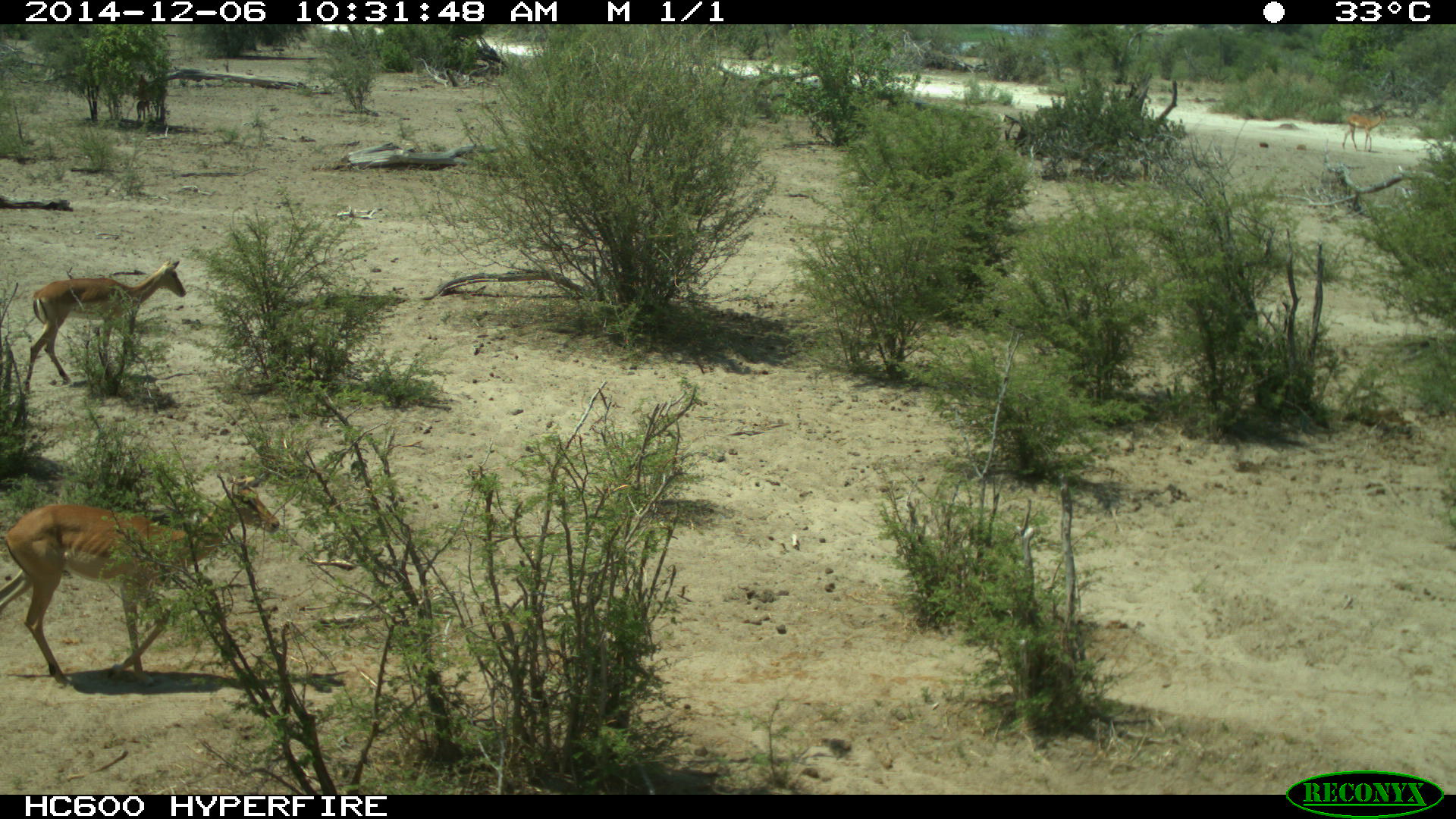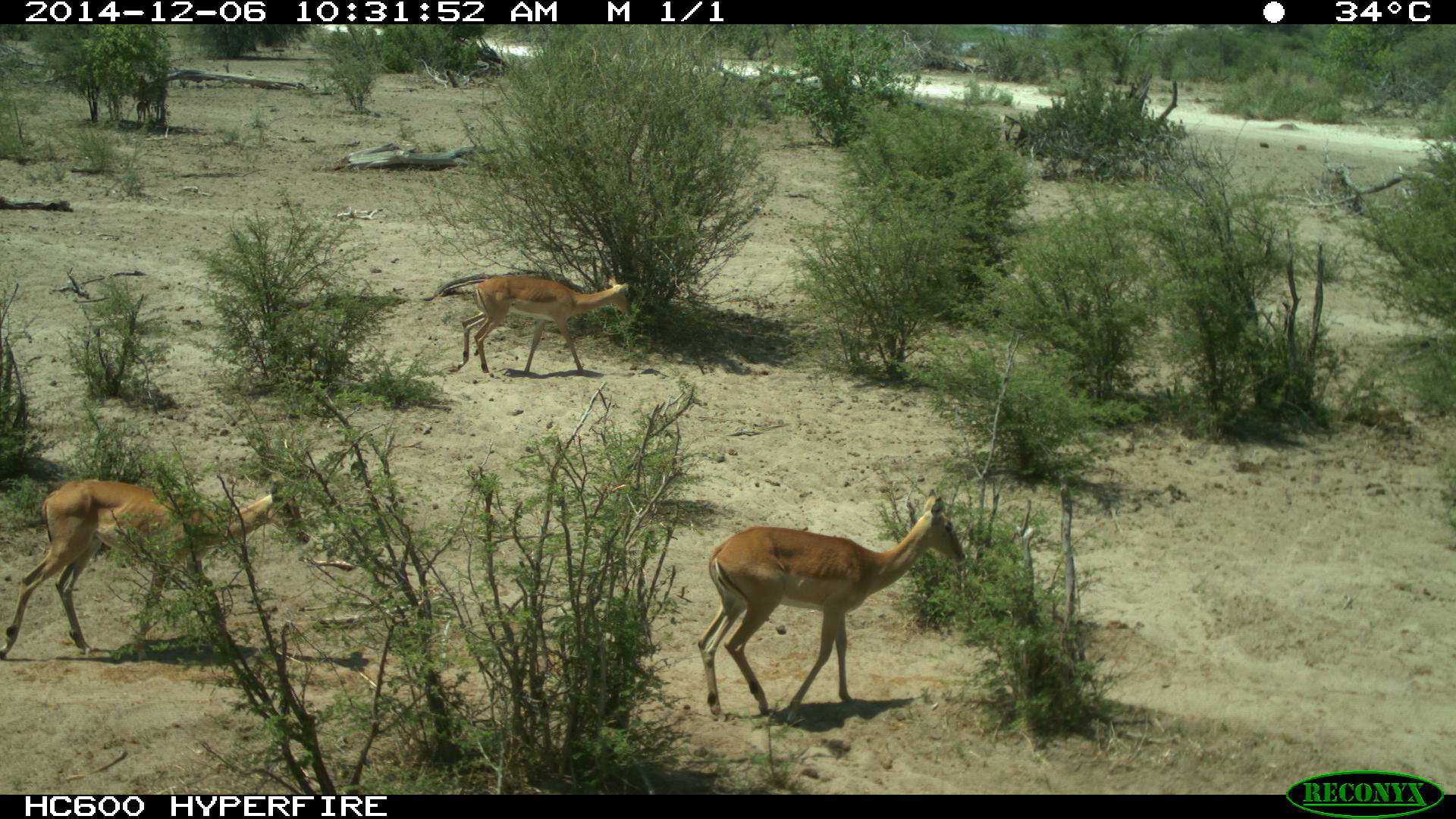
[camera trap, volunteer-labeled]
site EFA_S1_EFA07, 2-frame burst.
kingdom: Animalia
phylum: Chordata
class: Mammalia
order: Artiodactyla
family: Bovidae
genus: Aepyceros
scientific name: Aepyceros melampus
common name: impala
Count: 3.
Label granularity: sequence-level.